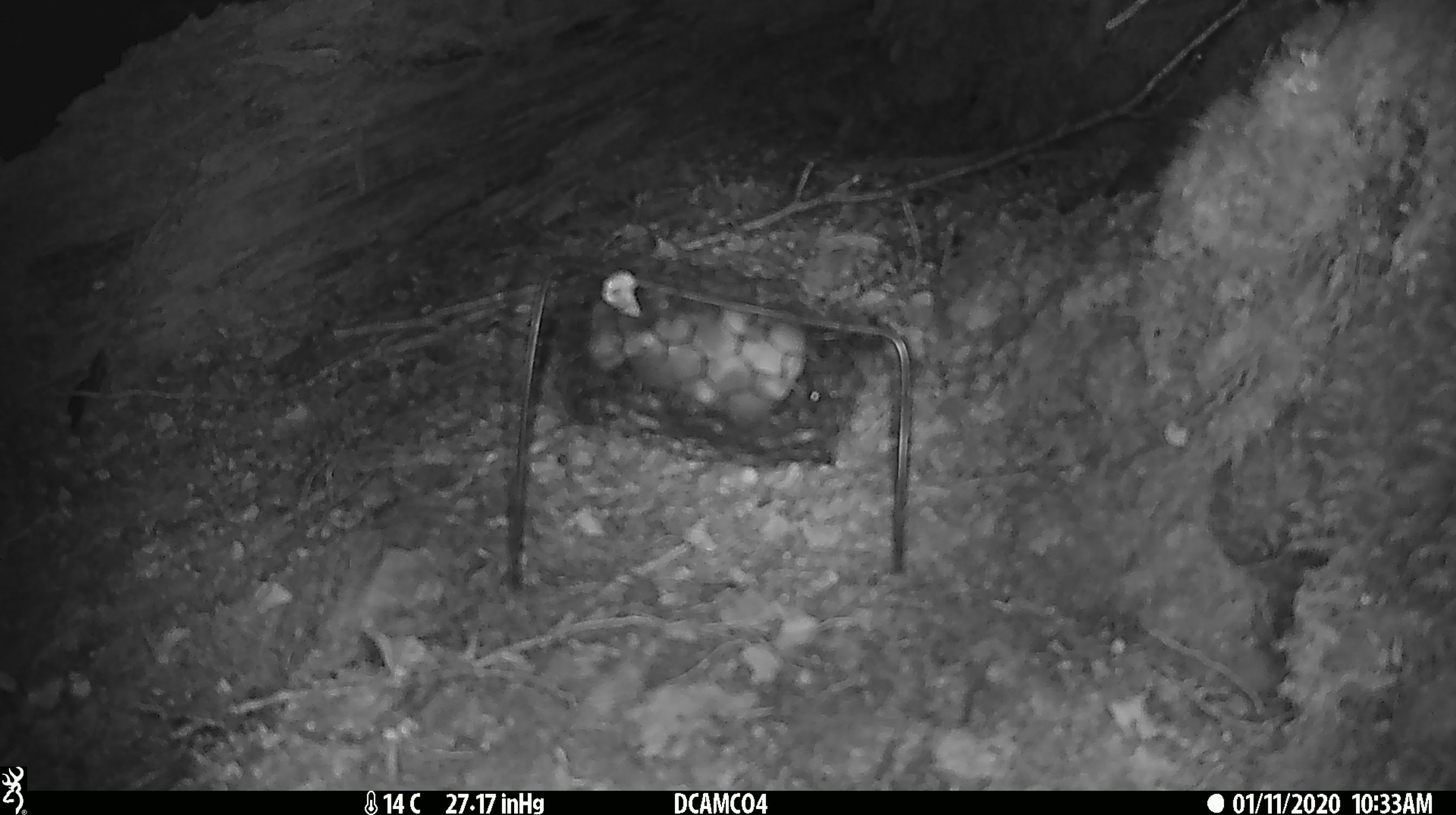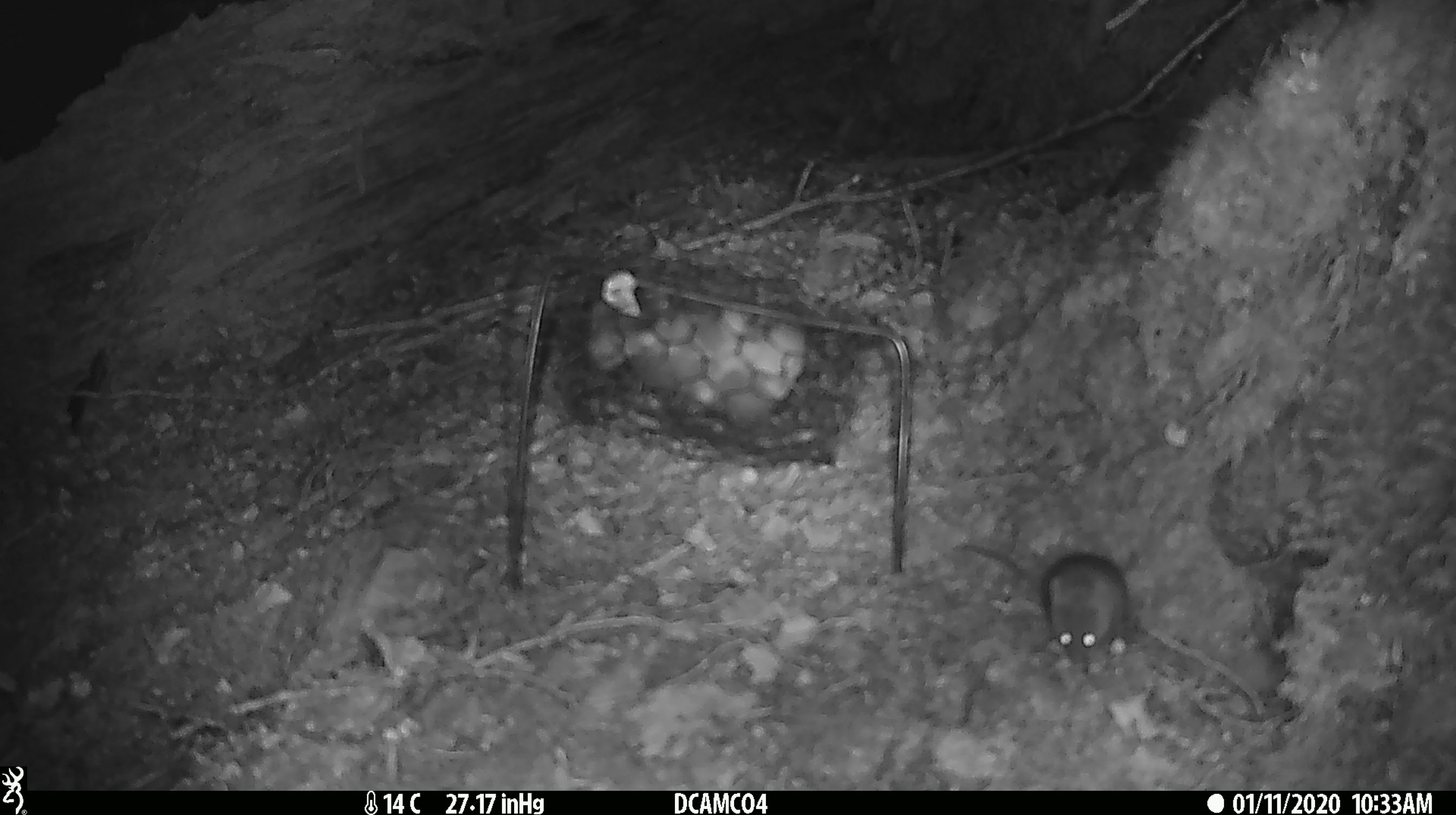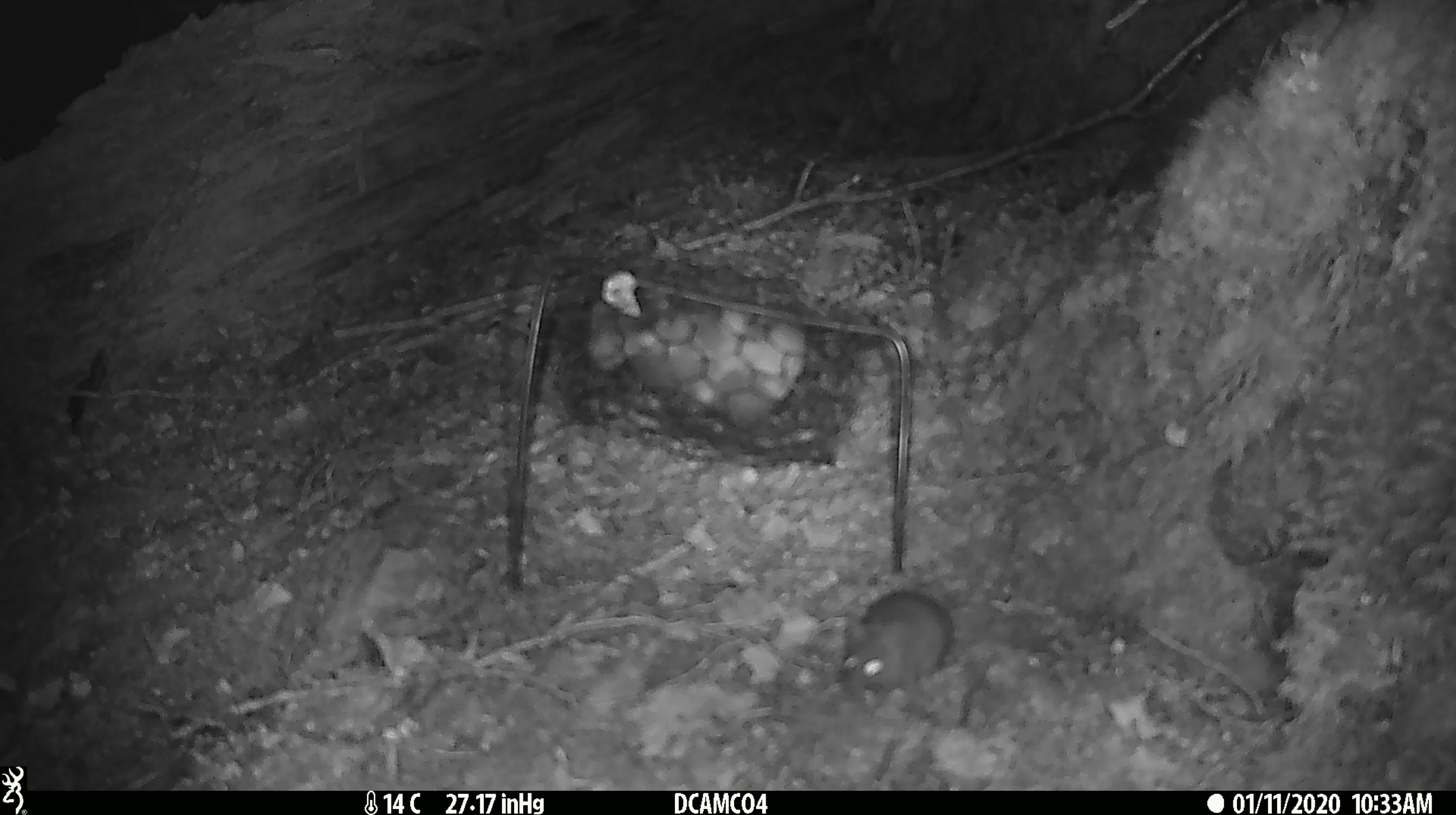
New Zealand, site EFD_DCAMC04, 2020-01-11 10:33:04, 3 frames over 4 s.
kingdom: Animalia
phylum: Chordata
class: Mammalia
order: Rodentia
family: Muridae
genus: Mus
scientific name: Mus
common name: mouse